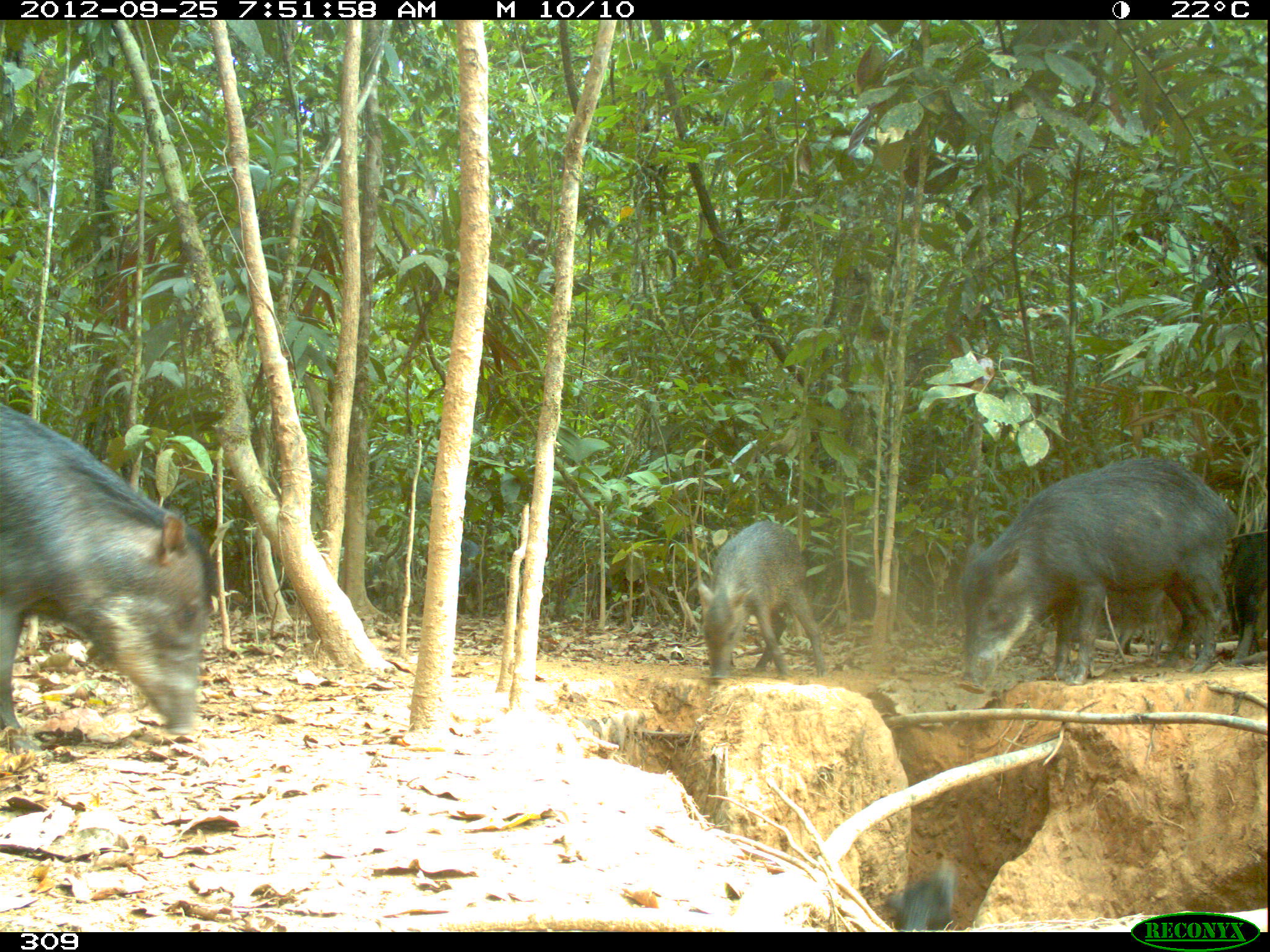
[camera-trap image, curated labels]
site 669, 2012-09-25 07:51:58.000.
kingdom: Animalia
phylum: Chordata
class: Mammalia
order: Artiodactyla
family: Tayassuidae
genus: Tayassu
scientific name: Tayassu pecari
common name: white-lipped peccary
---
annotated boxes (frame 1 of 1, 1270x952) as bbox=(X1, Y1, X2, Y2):
tayassu pecari: bbox=(0, 402, 216, 750); bbox=(953, 455, 1236, 694); bbox=(697, 519, 827, 680); bbox=(1039, 585, 1201, 659); bbox=(1225, 530, 1266, 662); bbox=(885, 860, 951, 929)